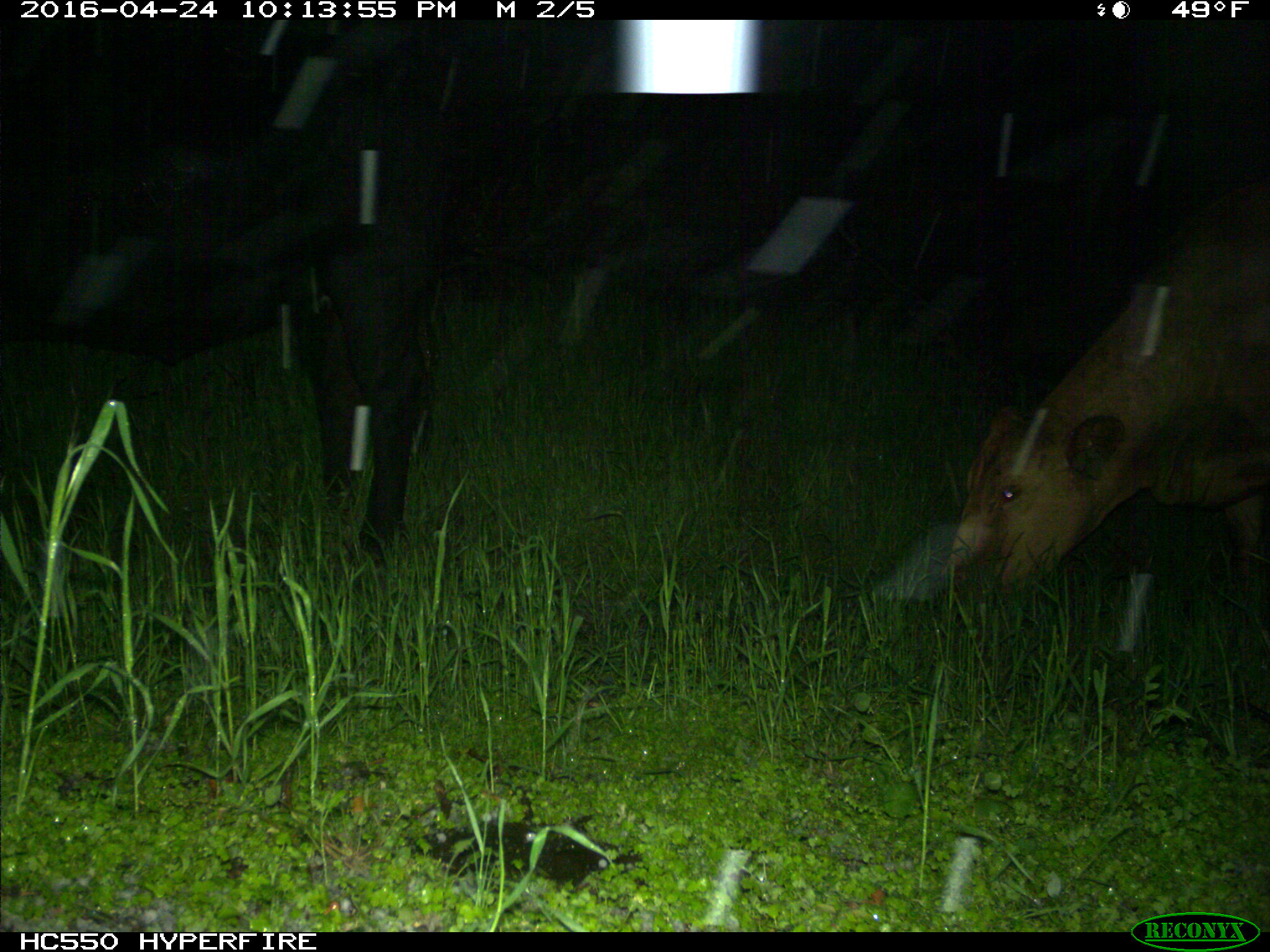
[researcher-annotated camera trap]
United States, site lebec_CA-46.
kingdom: Animalia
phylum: Chordata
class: Mammalia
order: Artiodactyla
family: Bovidae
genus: Bos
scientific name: Bos taurus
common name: domestic cow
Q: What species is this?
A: Bos taurus (domestic cow).